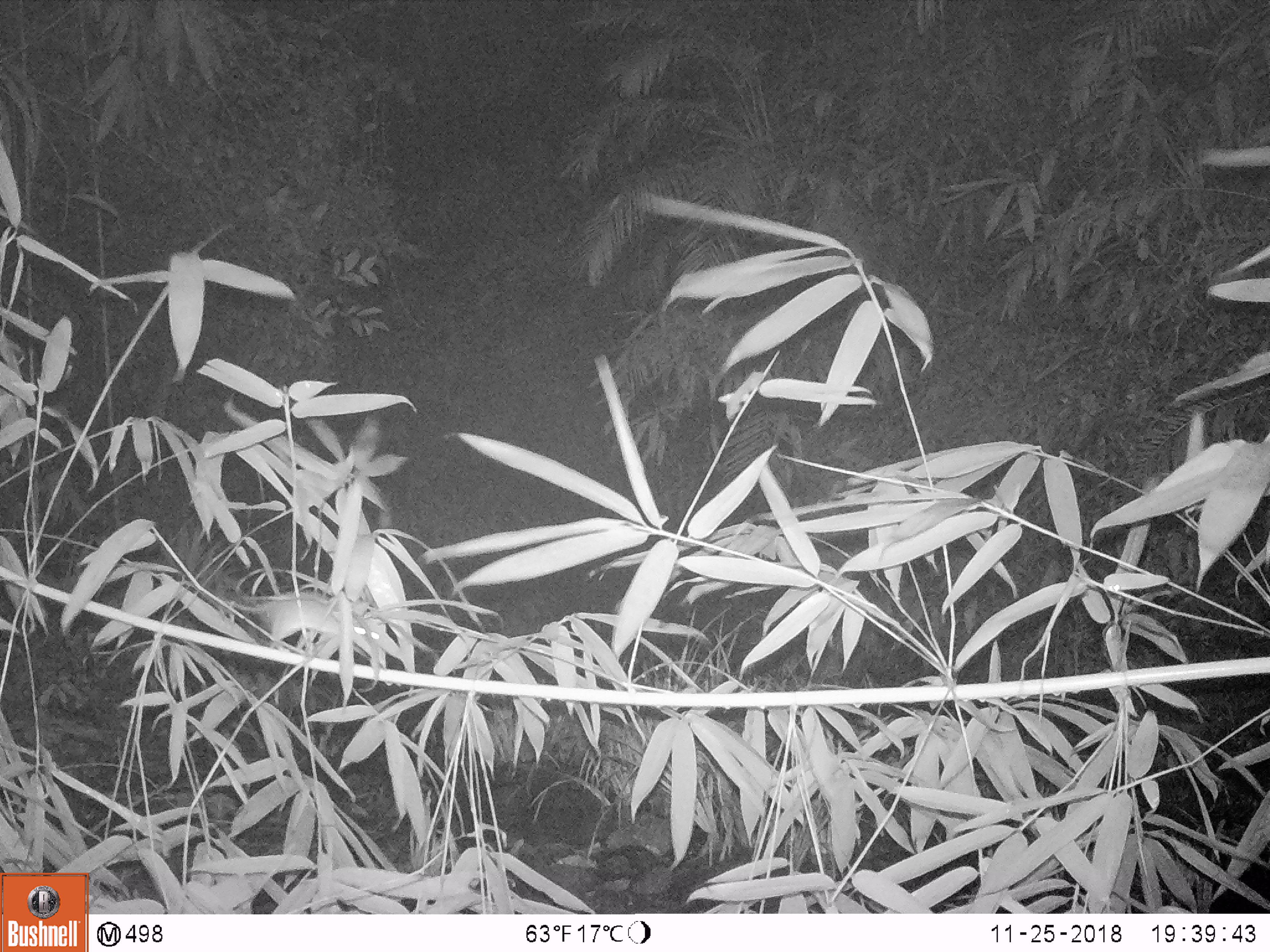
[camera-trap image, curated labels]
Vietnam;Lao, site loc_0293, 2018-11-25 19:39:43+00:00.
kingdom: Animalia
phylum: Chordata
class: Mammalia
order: Rodentia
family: Muridae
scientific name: Muridae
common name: old-world mice and rats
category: unidentified murid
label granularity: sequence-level